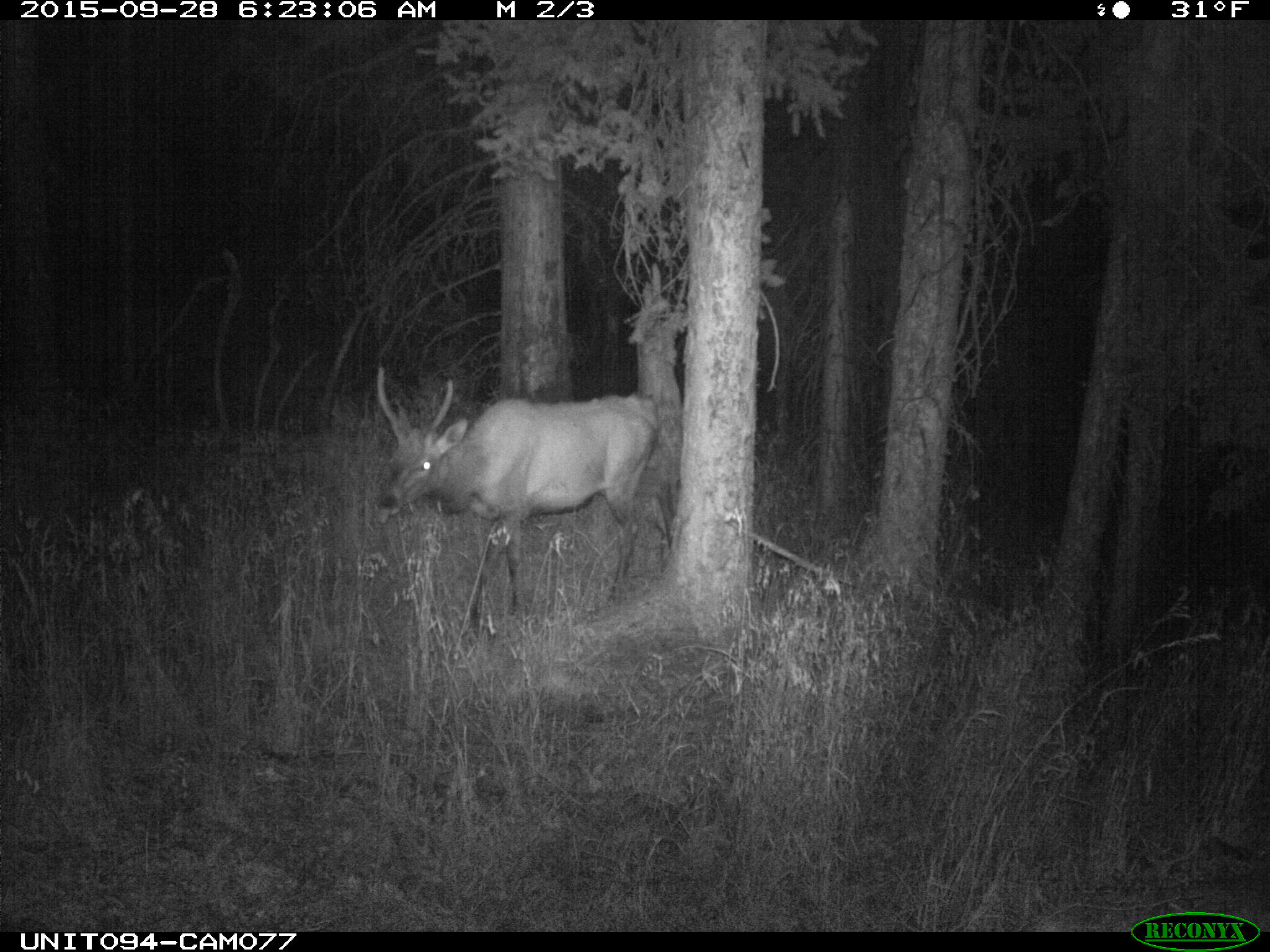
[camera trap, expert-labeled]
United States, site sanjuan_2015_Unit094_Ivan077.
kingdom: Animalia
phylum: Chordata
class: Mammalia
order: Artiodactyla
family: Cervidae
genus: Cervus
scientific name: Cervus elaphus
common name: red deer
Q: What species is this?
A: Cervus elaphus (red deer).